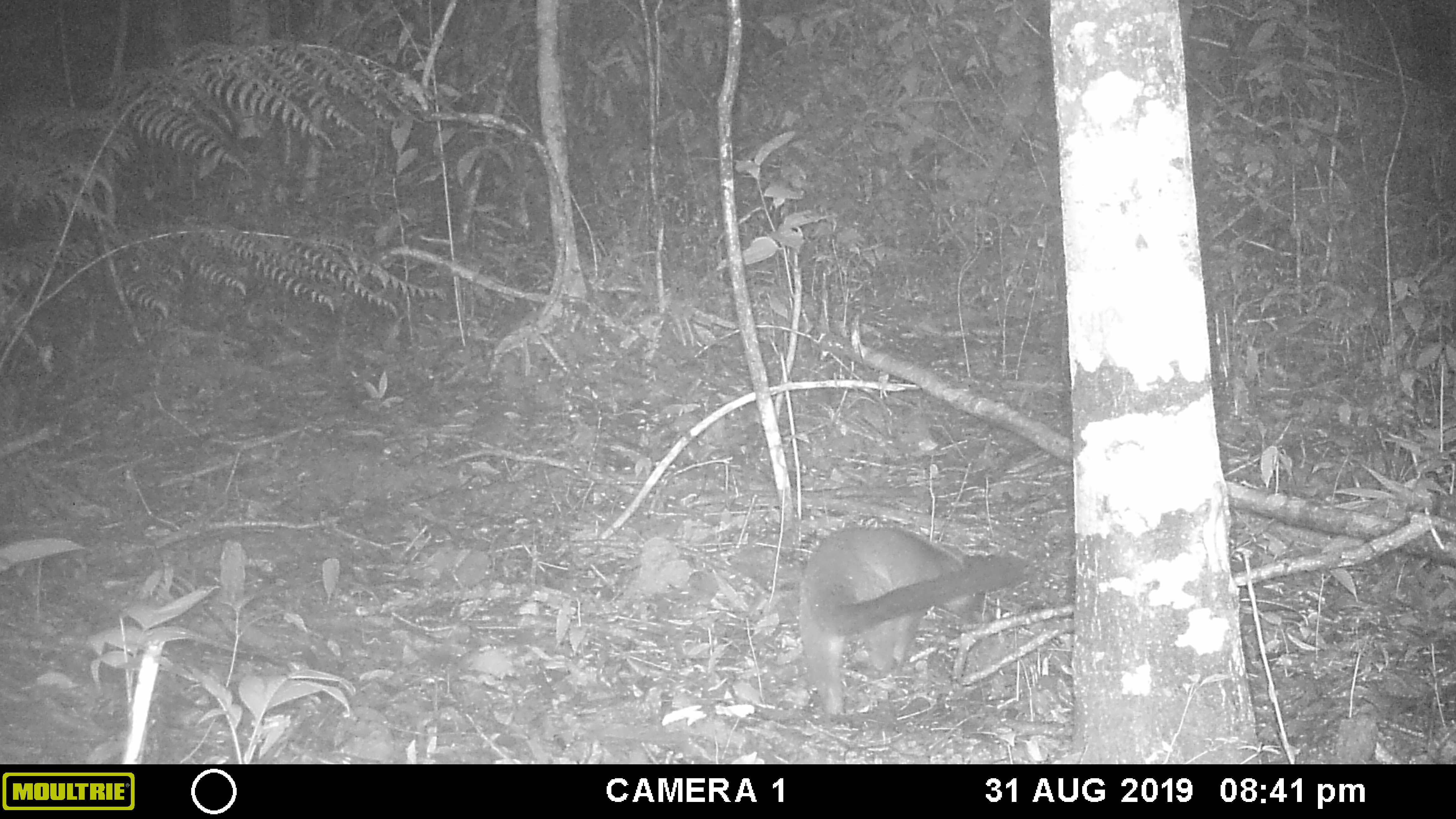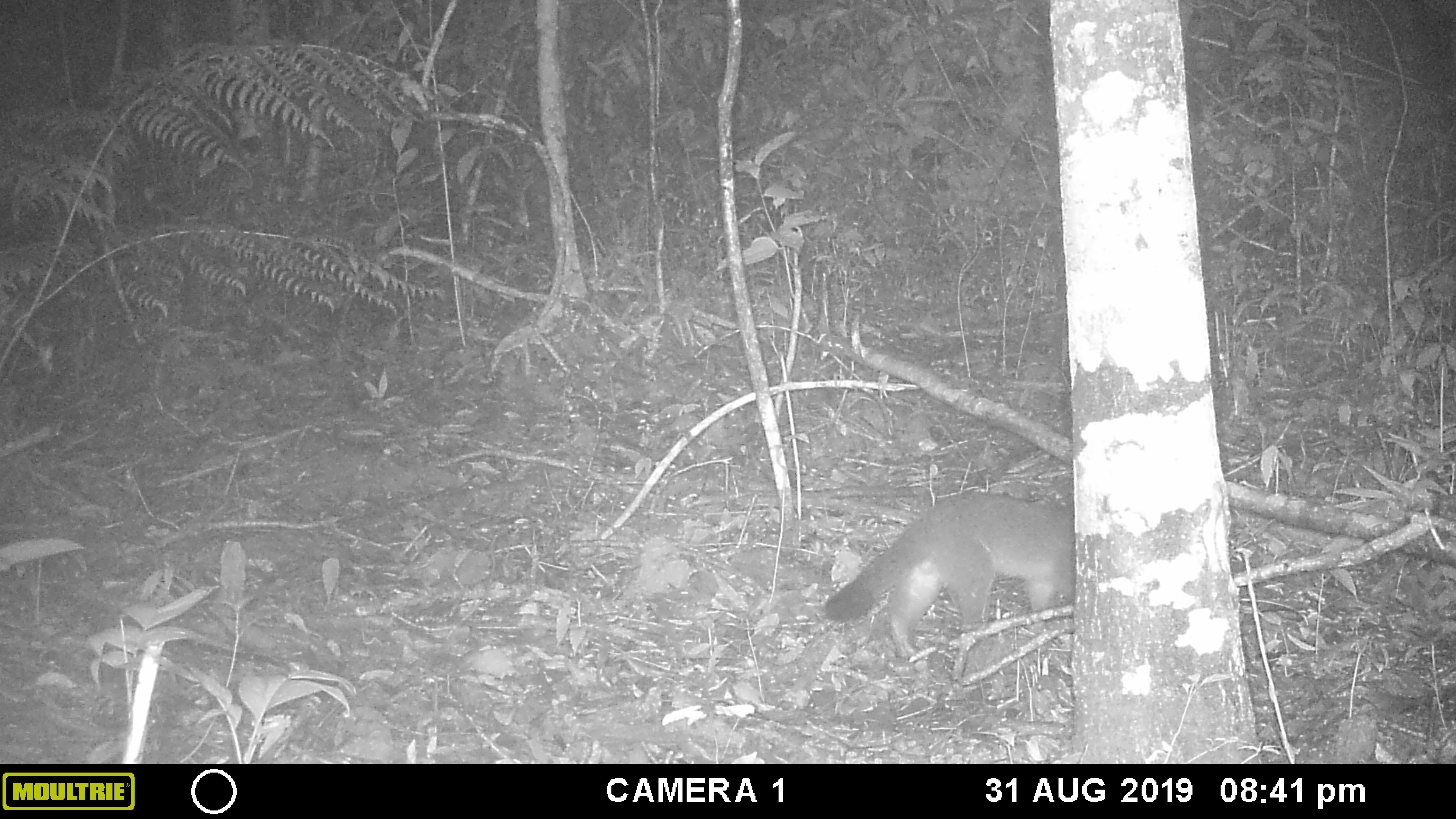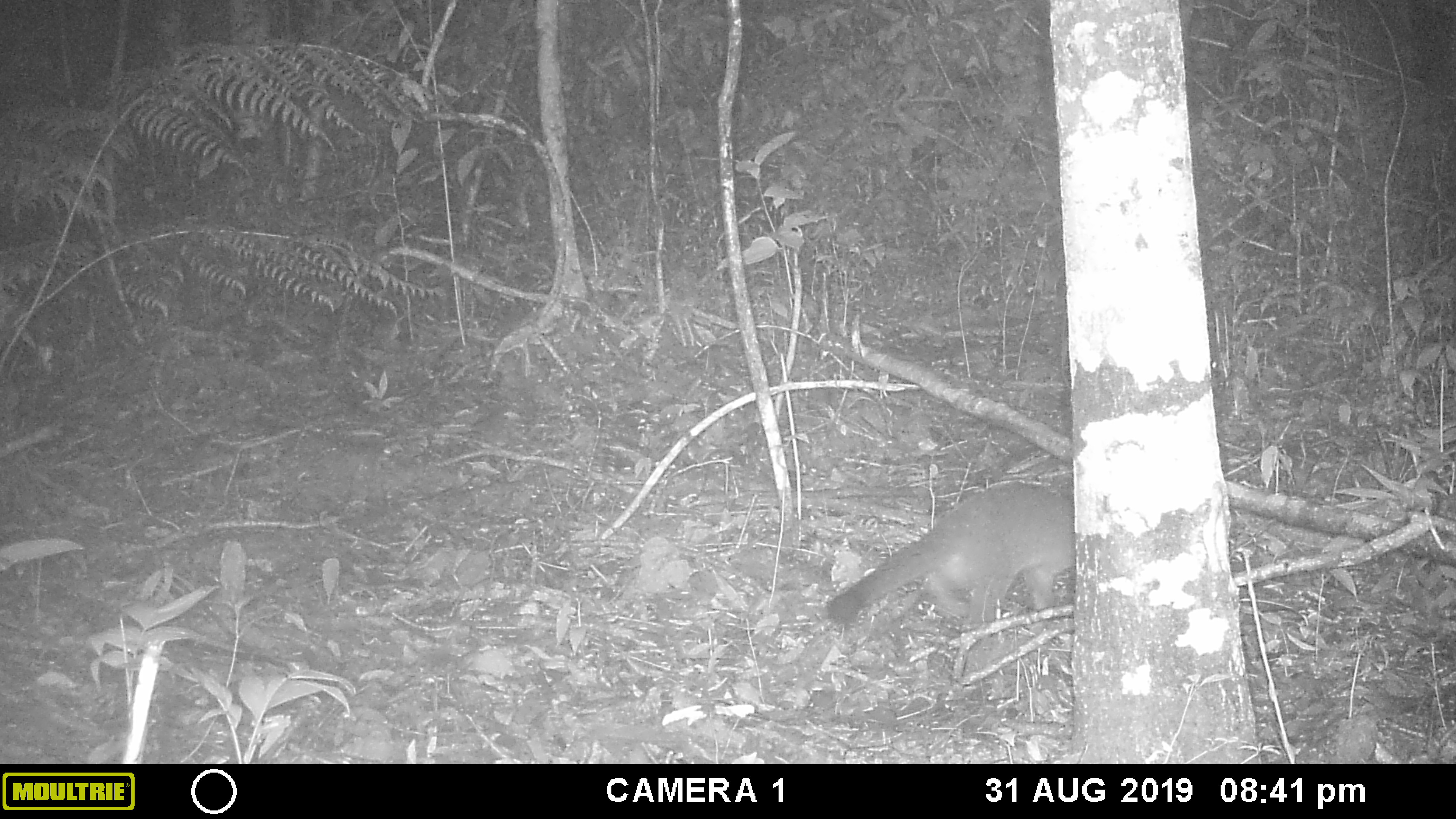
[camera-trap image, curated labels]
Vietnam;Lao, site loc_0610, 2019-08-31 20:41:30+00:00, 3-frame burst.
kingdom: Animalia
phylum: Chordata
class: Mammalia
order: Carnivora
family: Viverridae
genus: Paguma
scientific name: Paguma larvata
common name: masked palm civet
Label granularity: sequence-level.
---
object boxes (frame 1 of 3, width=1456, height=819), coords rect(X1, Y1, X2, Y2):
masked palm civet: rect(795, 524, 1026, 717)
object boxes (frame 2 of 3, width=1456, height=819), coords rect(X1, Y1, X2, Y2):
masked palm civet: rect(822, 488, 1077, 657)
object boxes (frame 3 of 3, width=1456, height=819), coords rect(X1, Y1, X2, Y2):
masked palm civet: rect(828, 481, 1075, 627)